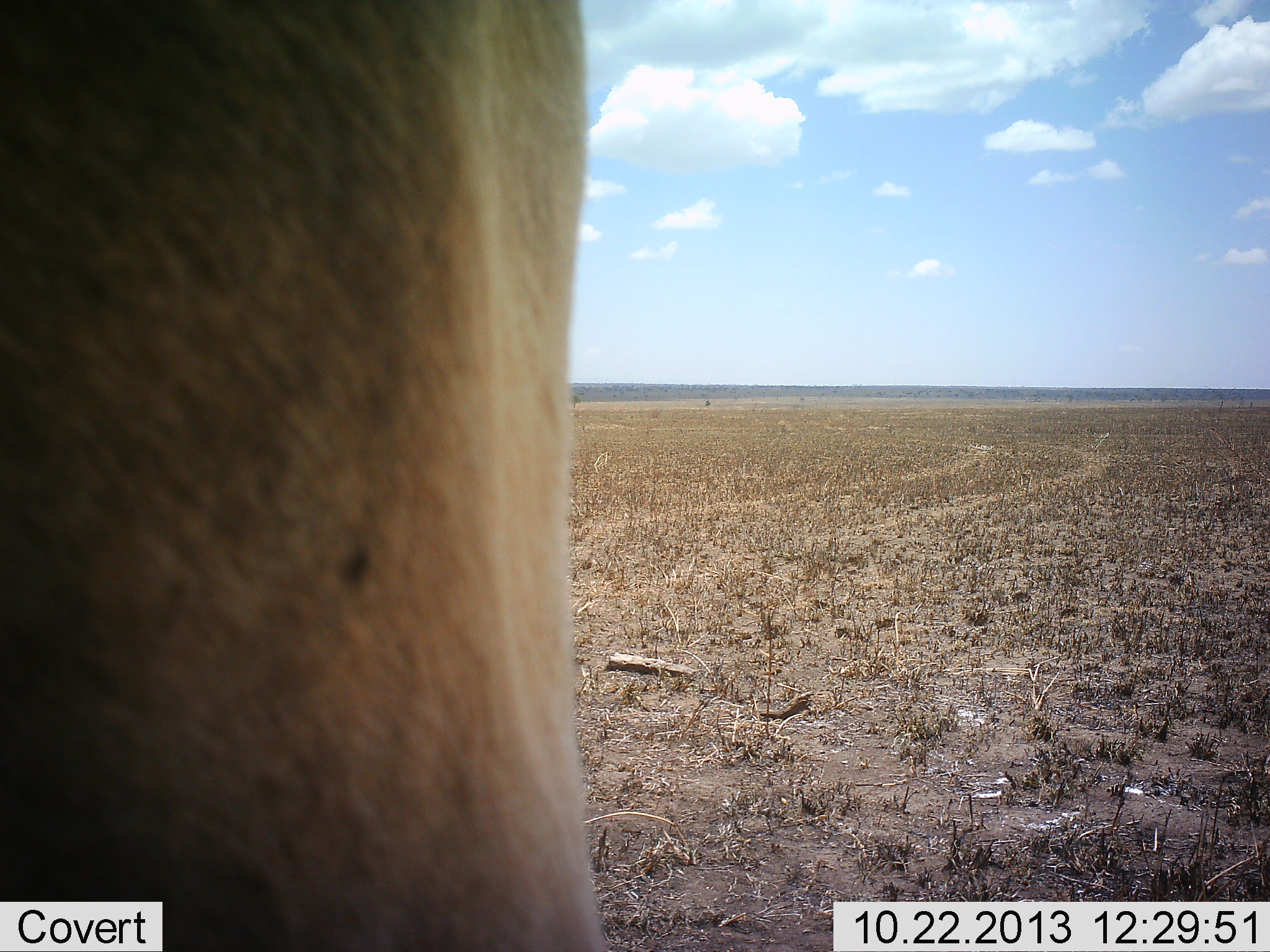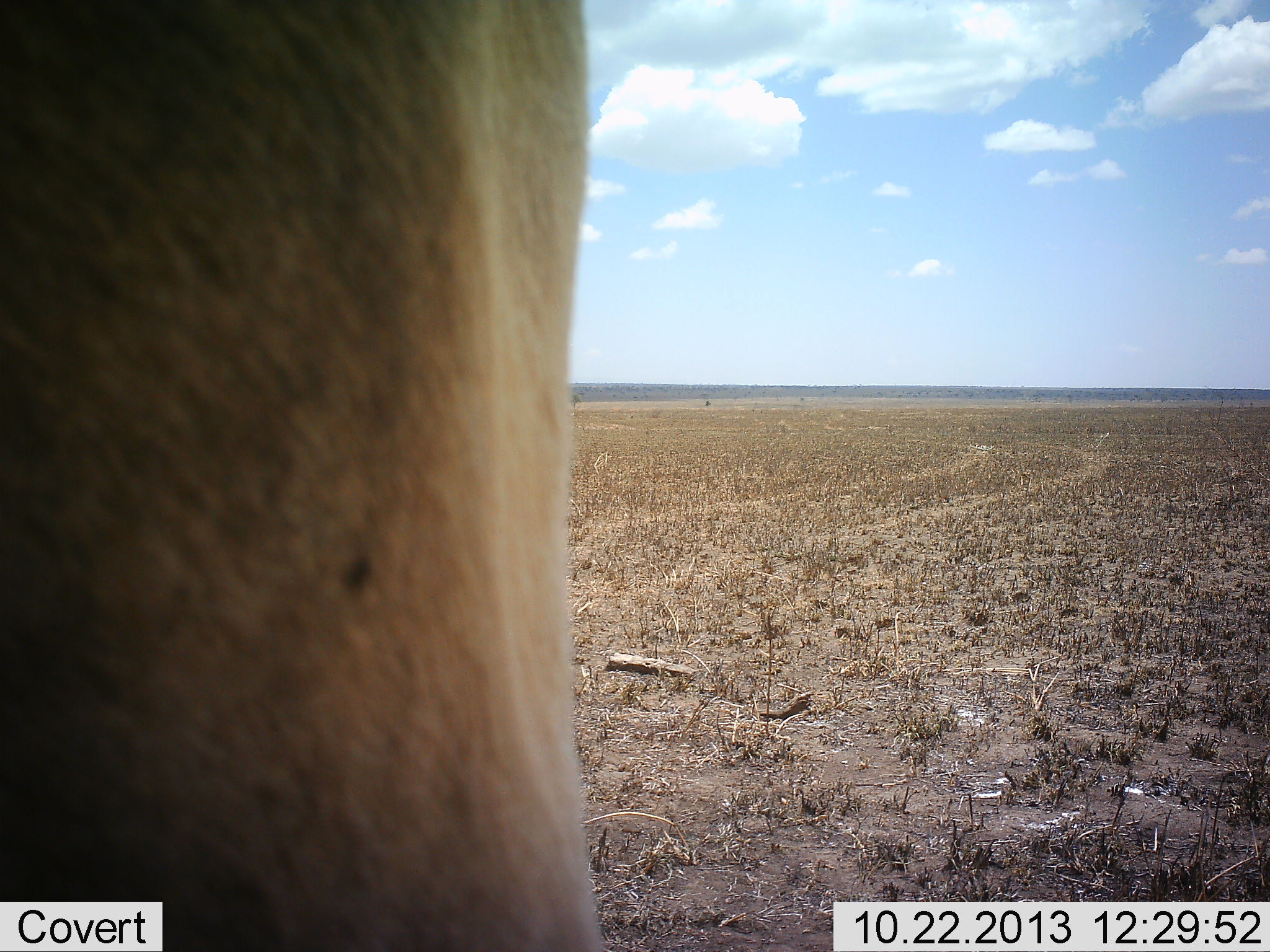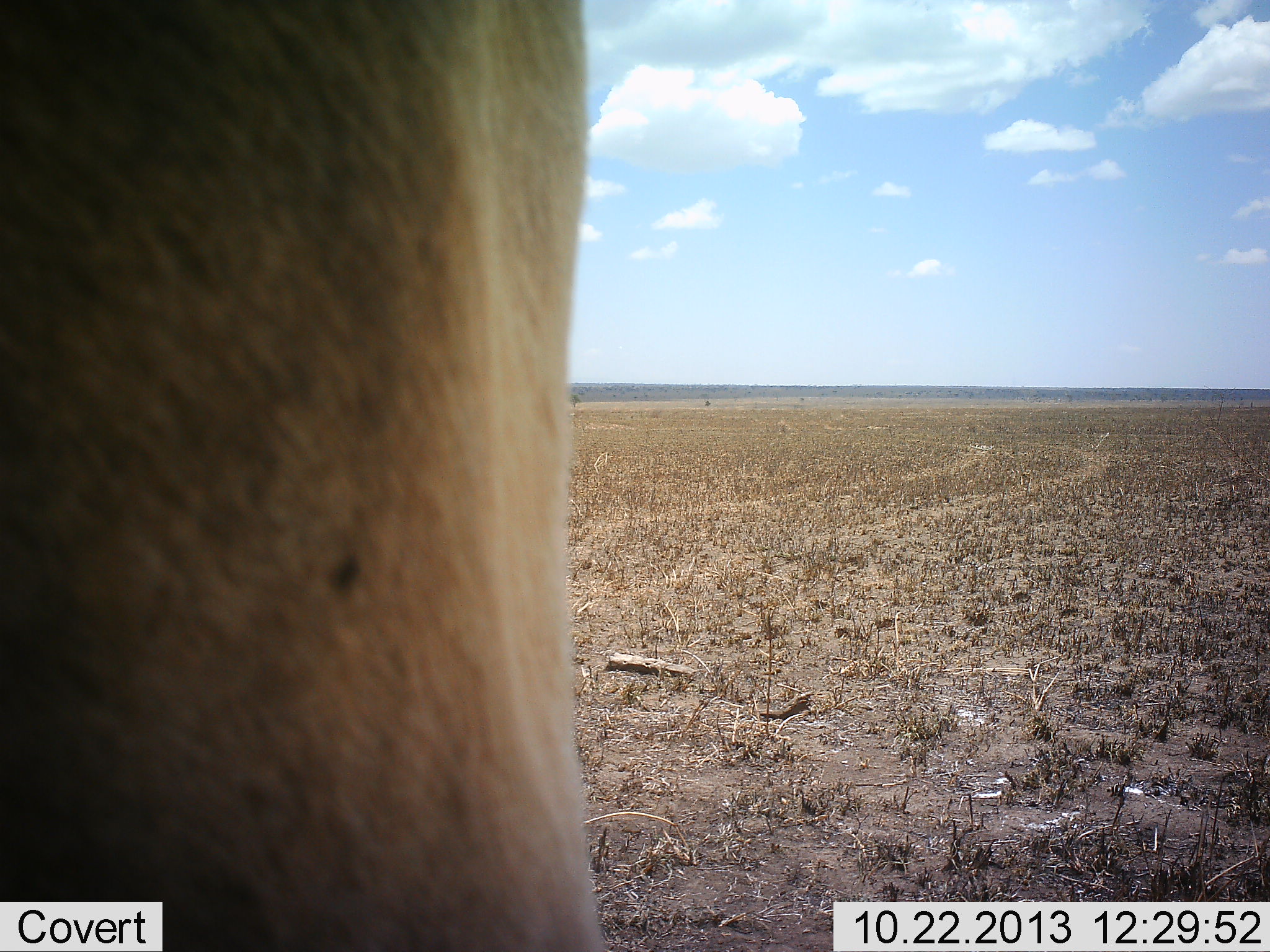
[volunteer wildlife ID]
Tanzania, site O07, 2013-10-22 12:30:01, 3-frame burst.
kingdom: Animalia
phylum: Chordata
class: Mammalia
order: Artiodactyla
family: Bovidae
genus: Alcelaphus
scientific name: Alcelaphus buselaphus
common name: hartebeest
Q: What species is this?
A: Hartebeest (Alcelaphus buselaphus).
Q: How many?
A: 1.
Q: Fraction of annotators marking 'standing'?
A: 100%.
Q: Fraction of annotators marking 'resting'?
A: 0%.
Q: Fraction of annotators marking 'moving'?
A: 0%.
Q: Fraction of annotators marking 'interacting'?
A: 0%.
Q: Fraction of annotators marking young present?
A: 0%.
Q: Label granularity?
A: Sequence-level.